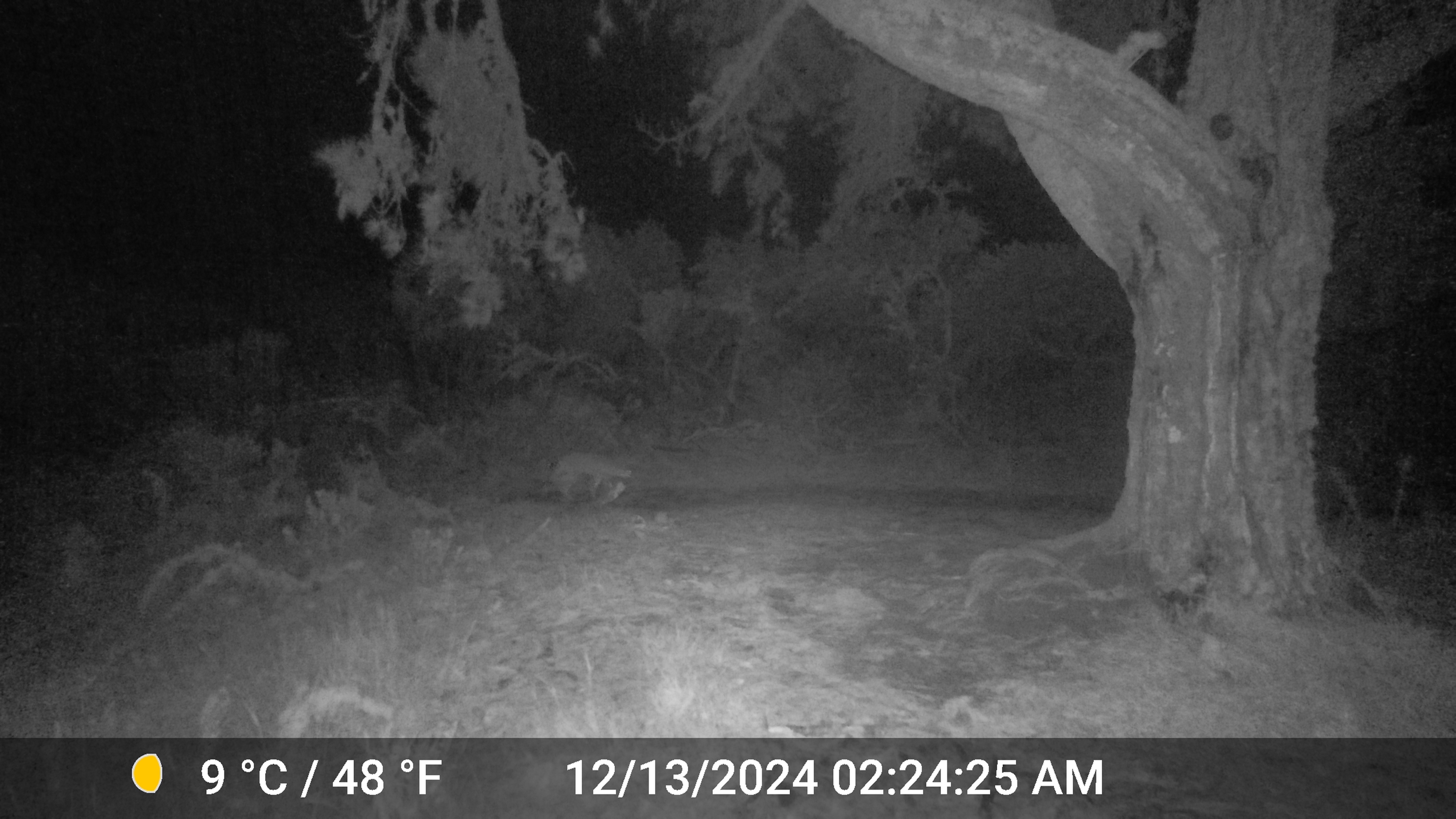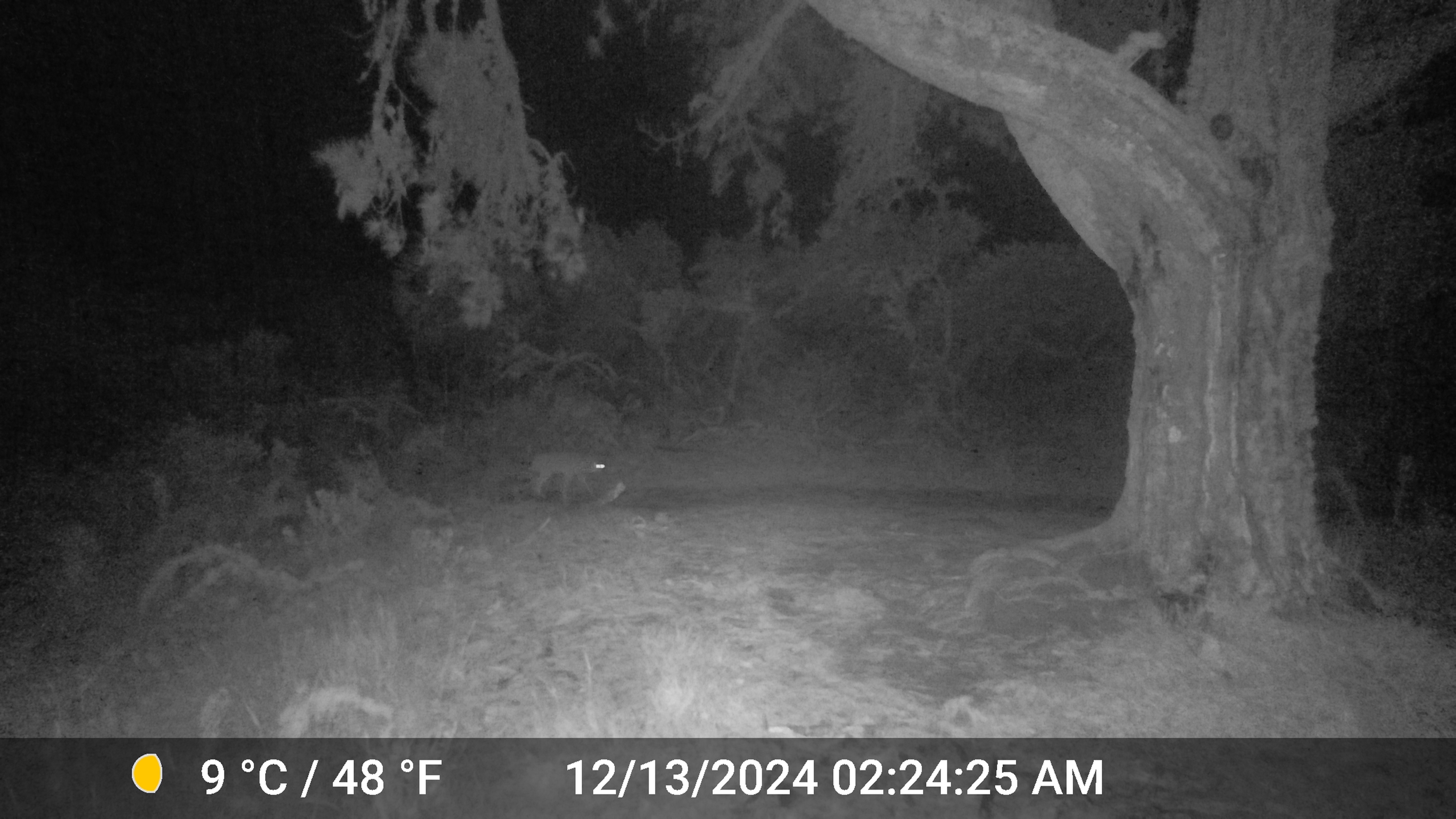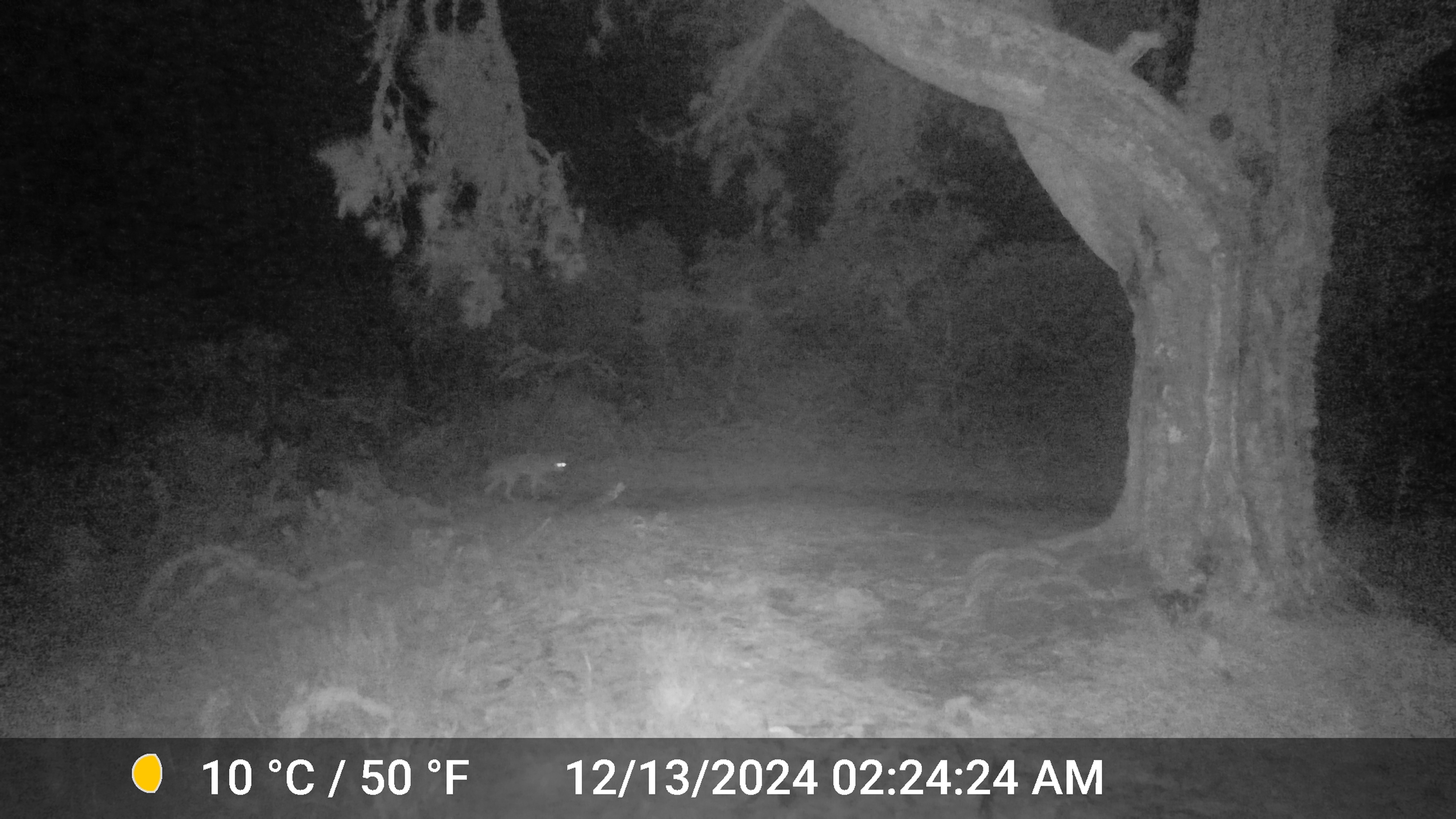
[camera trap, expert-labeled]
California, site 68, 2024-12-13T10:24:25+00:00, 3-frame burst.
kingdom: Animalia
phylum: Chordata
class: Mammalia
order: Carnivora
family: Canidae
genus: Canis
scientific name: Canis latrans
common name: coyote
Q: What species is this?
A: Coyote (Canis latrans).